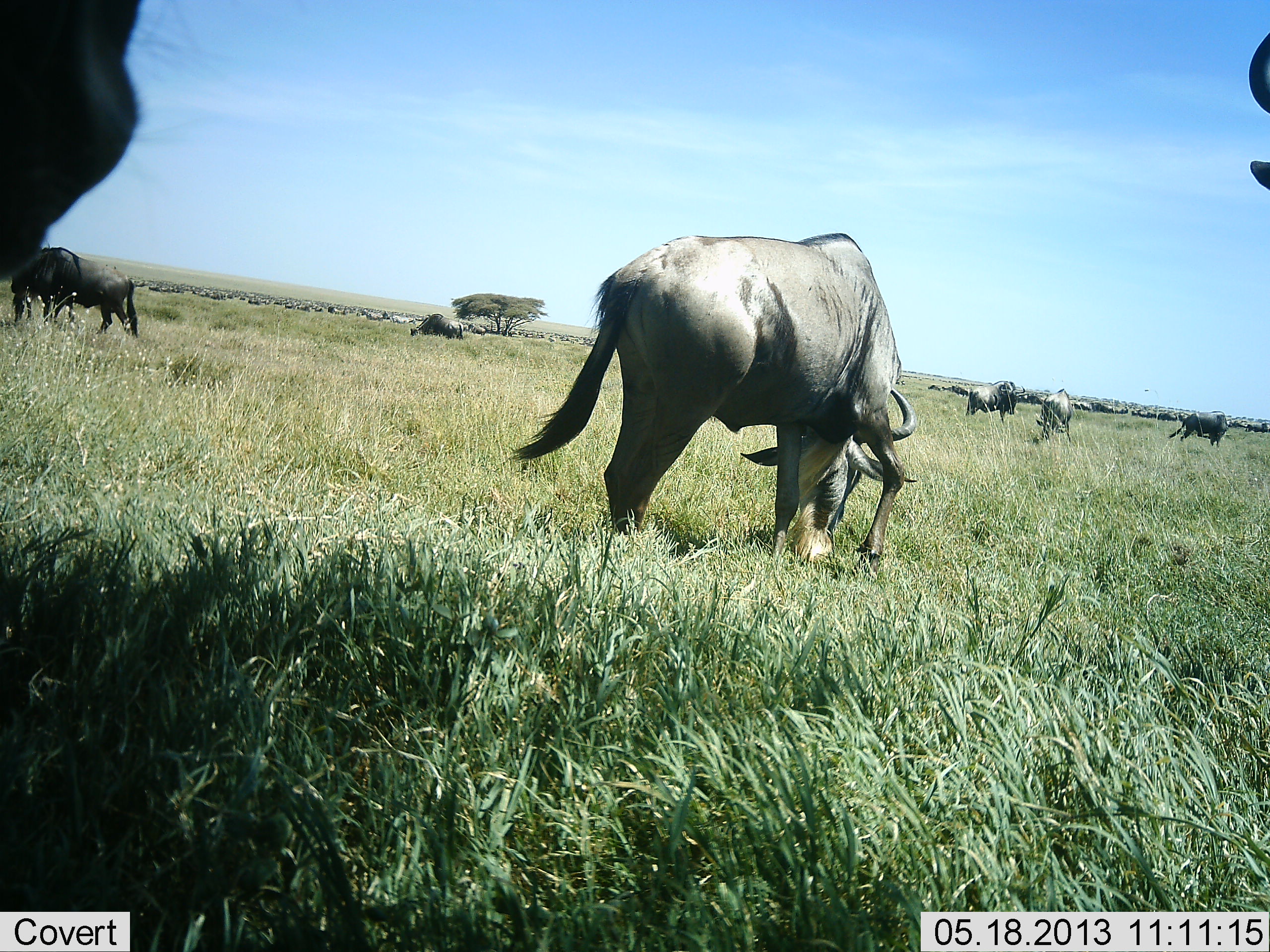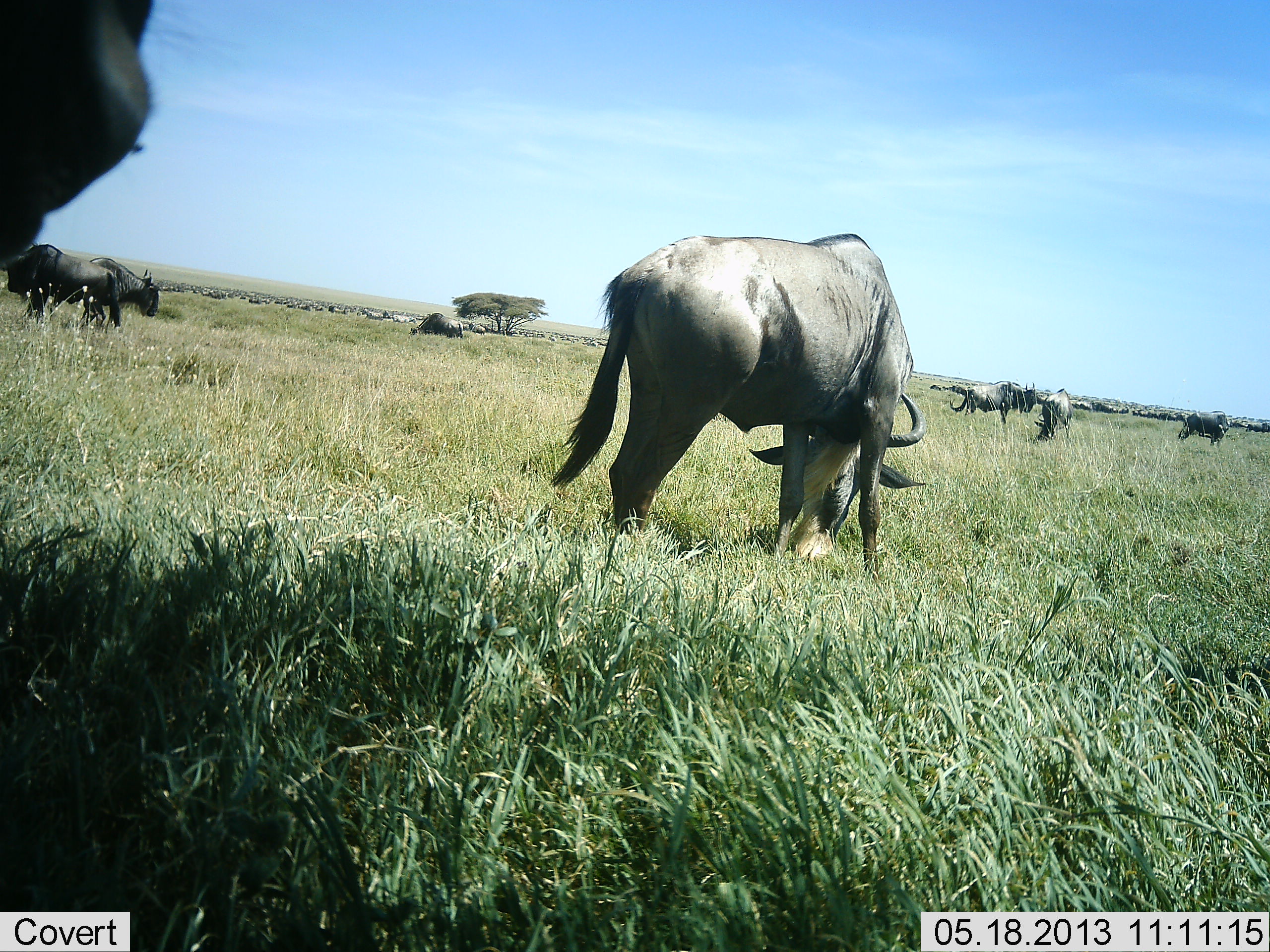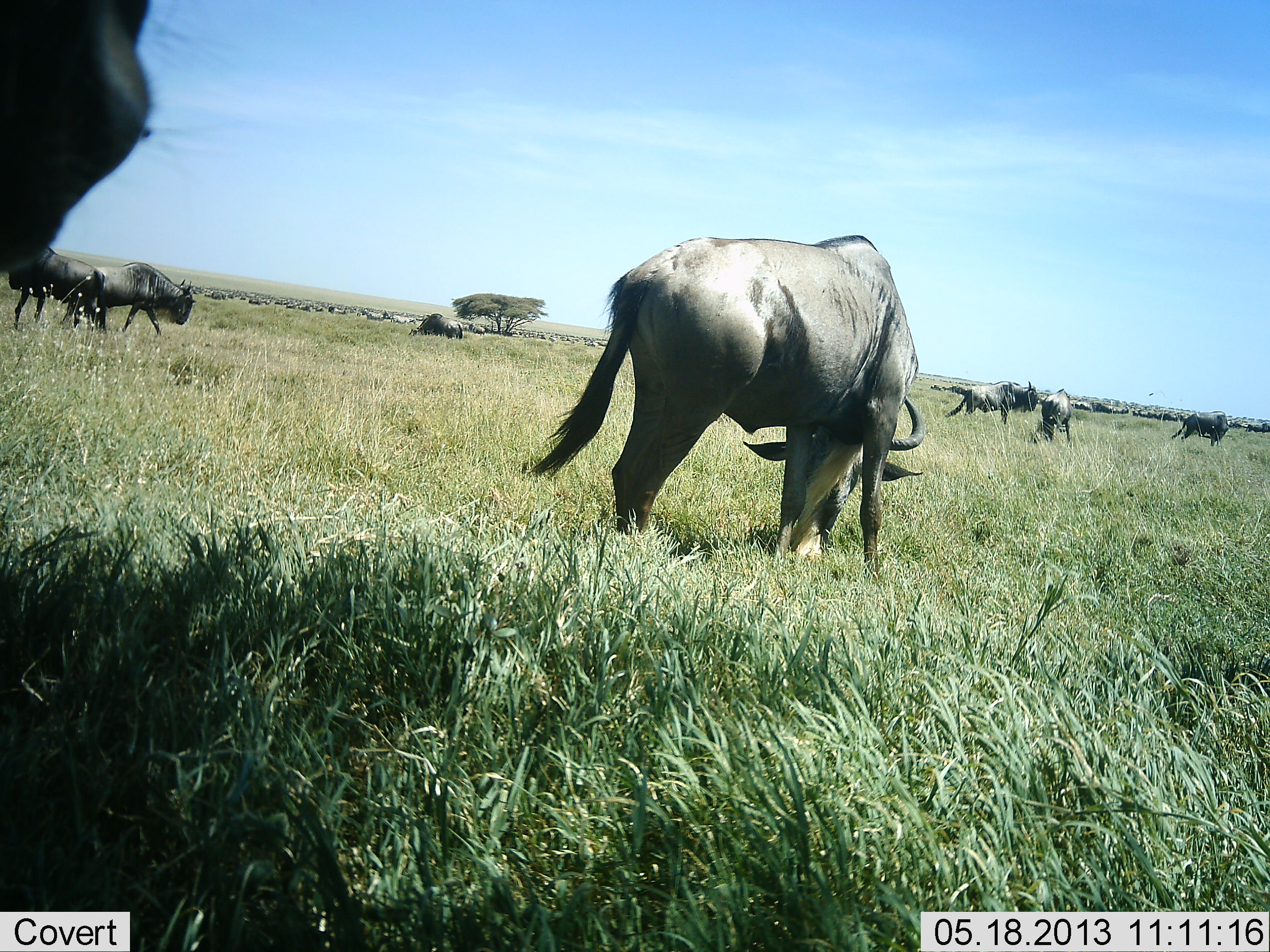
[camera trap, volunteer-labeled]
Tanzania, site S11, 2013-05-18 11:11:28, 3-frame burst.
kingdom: Animalia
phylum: Chordata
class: Mammalia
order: Artiodactyla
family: Bovidae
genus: Connochaetes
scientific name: Connochaetes taurinus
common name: blue wildebeest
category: wildebeest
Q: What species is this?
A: Wildebeest (blue wildebeest) (Connochaetes taurinus).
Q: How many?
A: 10.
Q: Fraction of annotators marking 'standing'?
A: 48%.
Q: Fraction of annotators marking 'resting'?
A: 7%.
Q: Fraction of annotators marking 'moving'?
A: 41%.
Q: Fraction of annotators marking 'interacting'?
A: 4%.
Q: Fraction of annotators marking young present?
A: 4%.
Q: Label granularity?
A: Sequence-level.